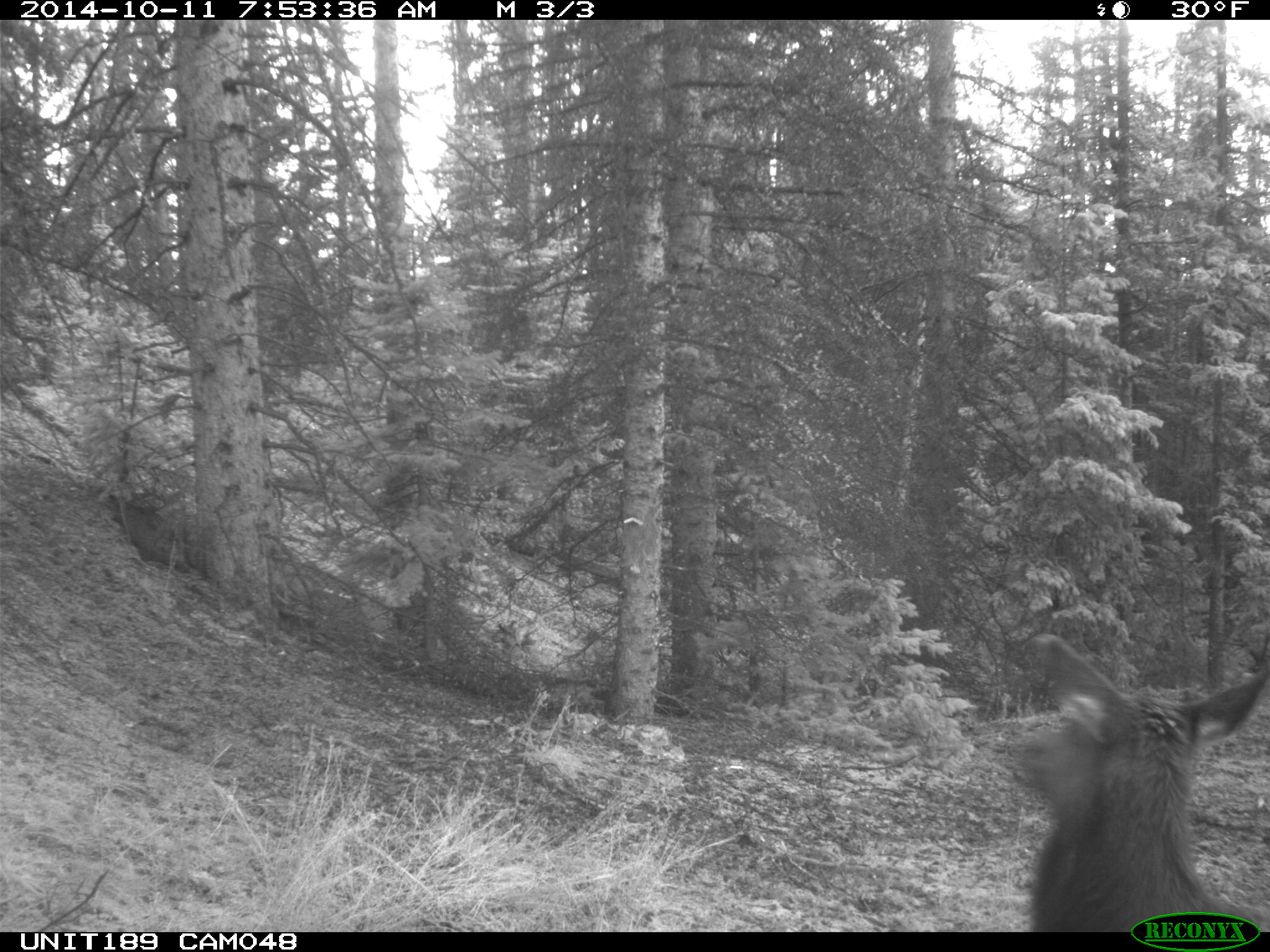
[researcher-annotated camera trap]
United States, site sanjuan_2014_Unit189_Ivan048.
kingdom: Animalia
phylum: Chordata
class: Mammalia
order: Artiodactyla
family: Cervidae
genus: Cervus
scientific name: Cervus elaphus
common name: red deer